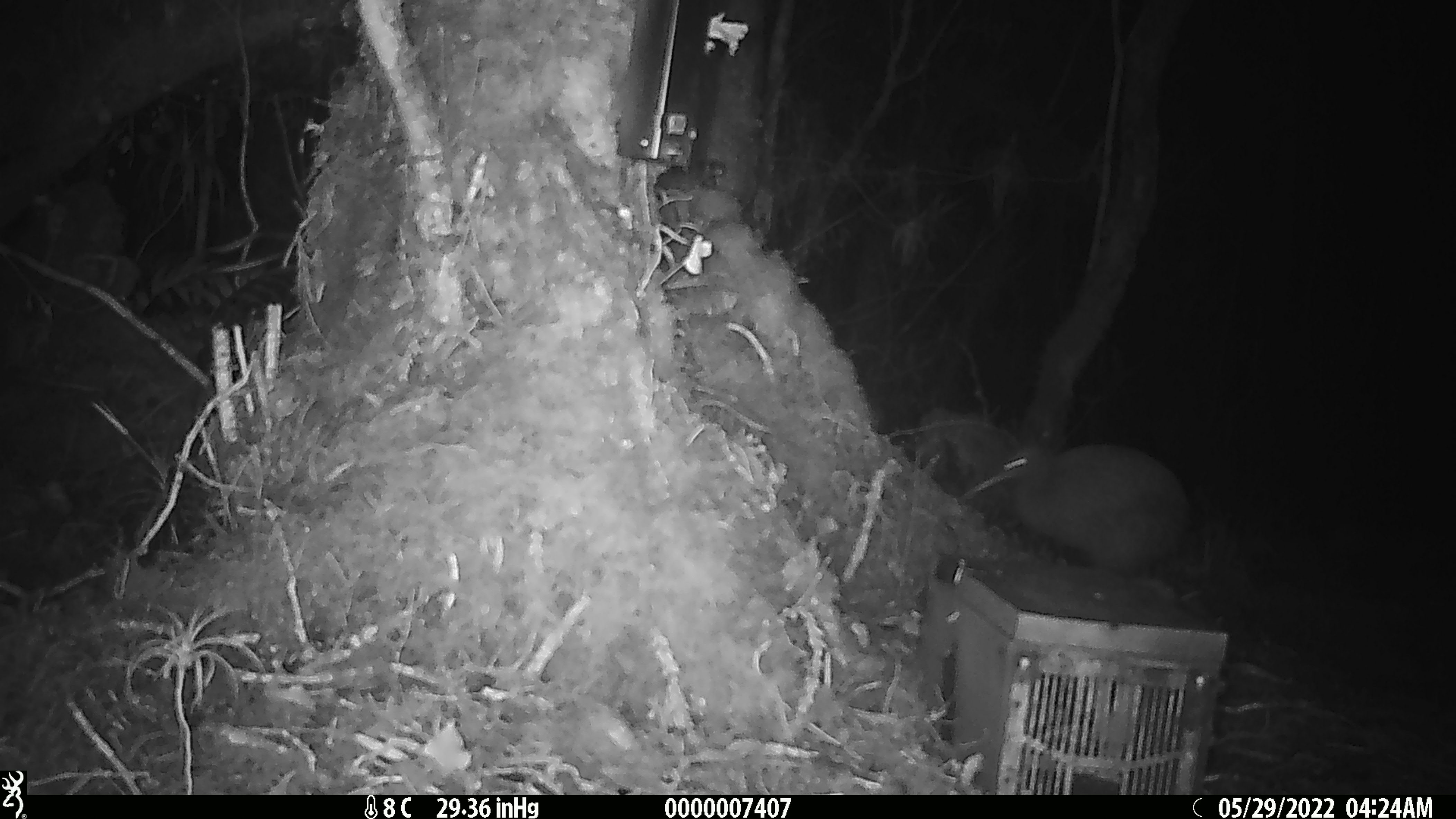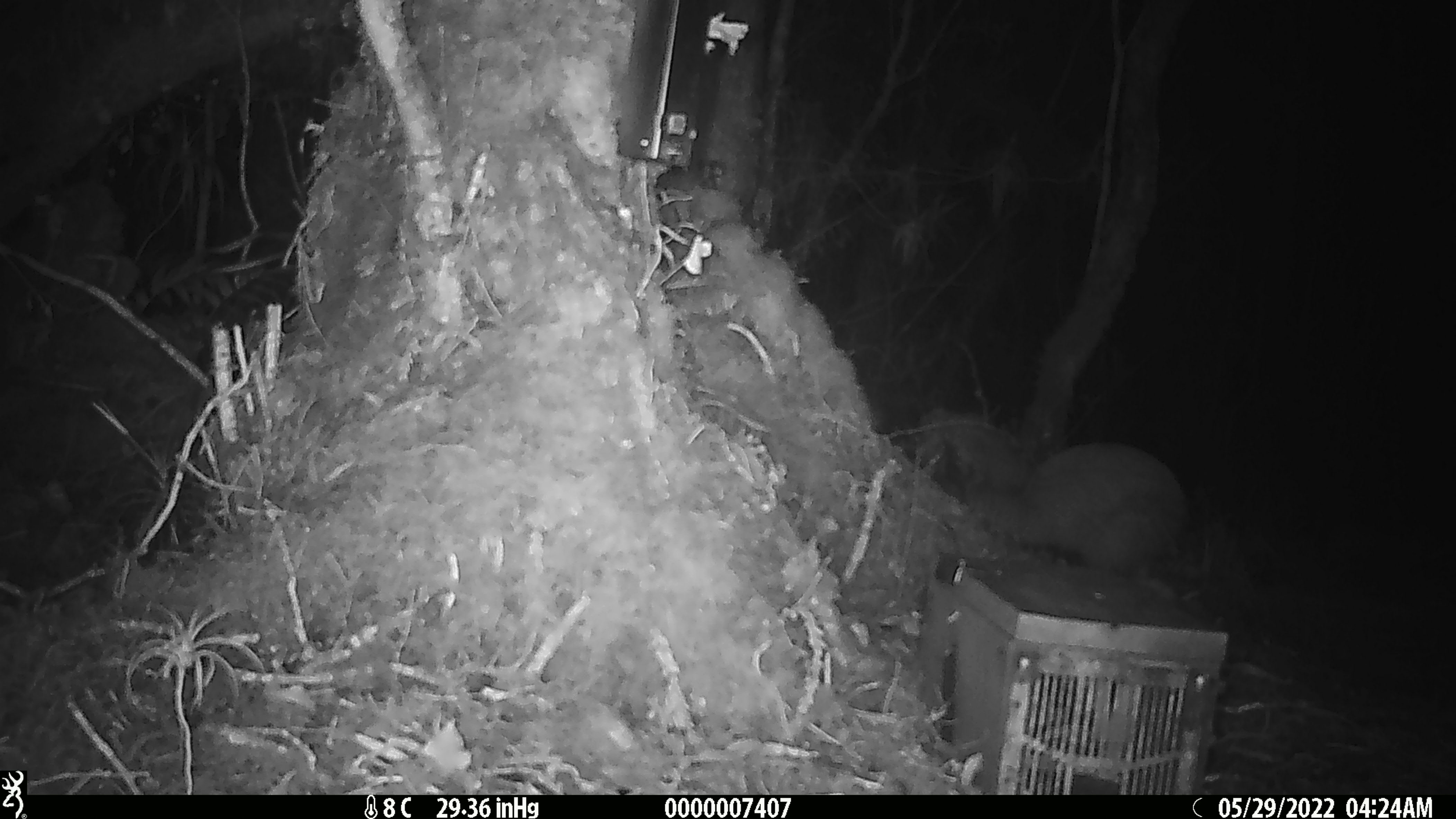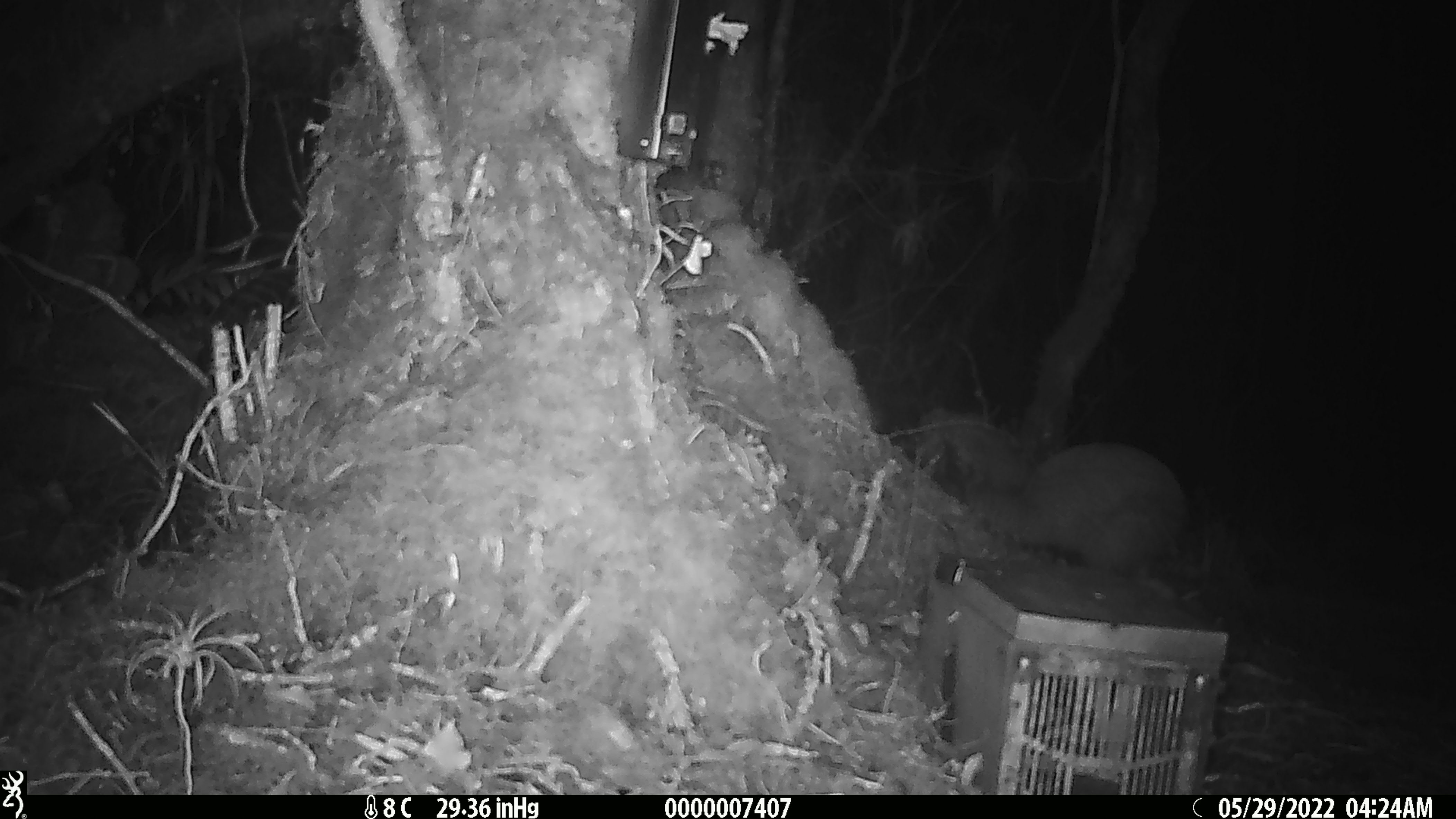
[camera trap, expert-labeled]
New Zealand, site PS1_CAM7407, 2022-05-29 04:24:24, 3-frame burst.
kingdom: Animalia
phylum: Chordata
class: Aves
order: Apterygiformes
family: Apterygidae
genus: Apteryx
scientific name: Apteryx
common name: kiwi